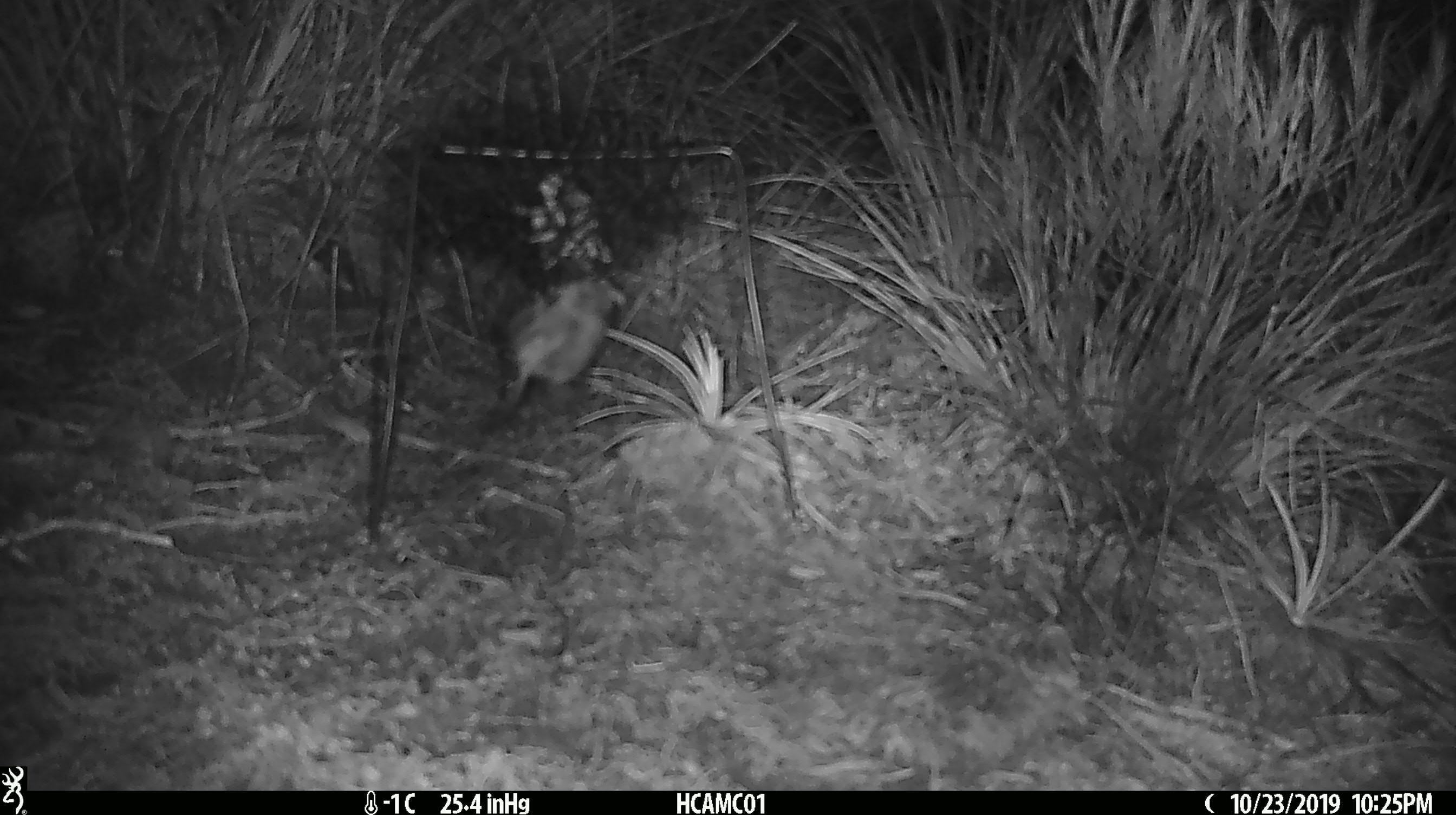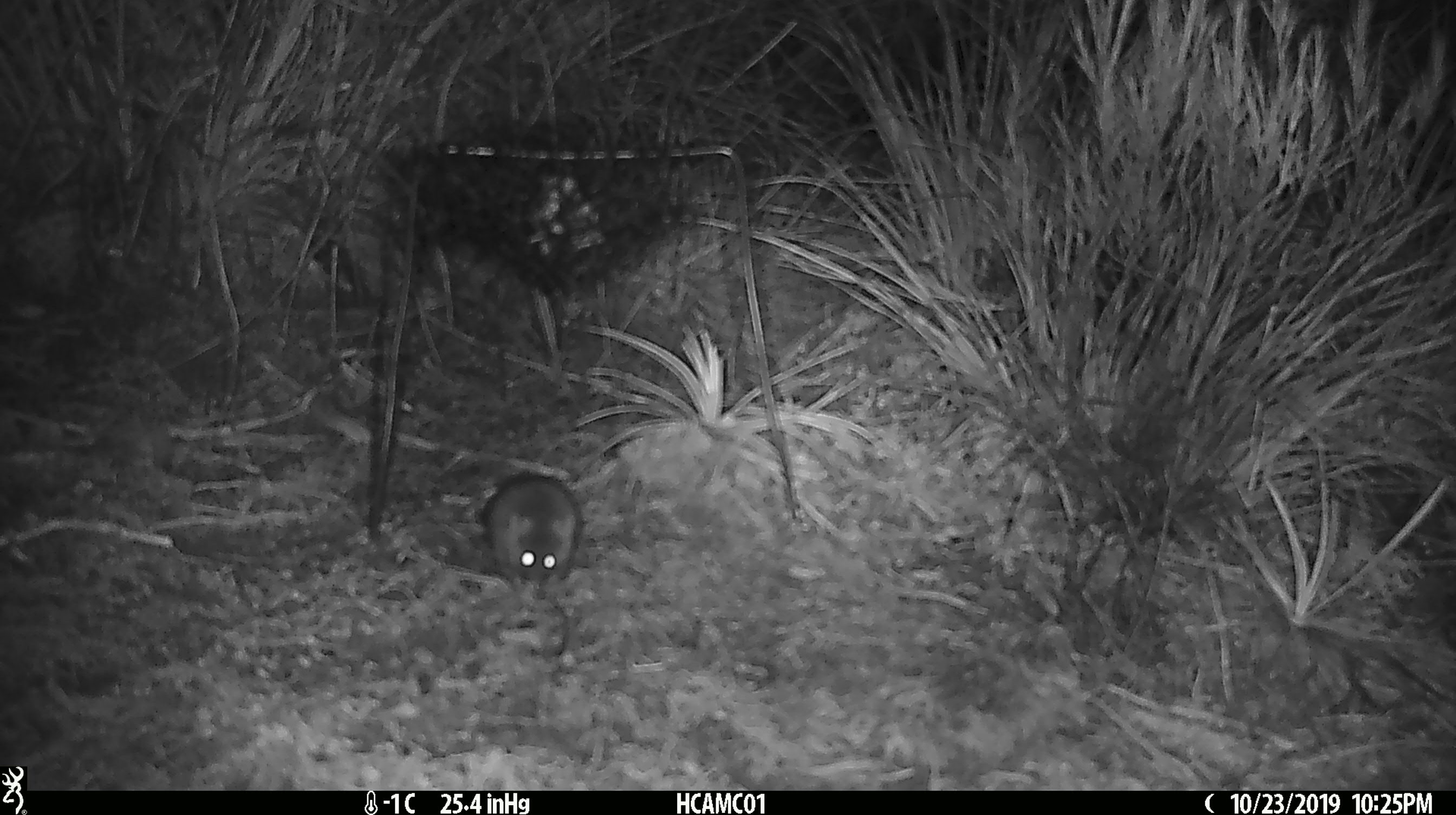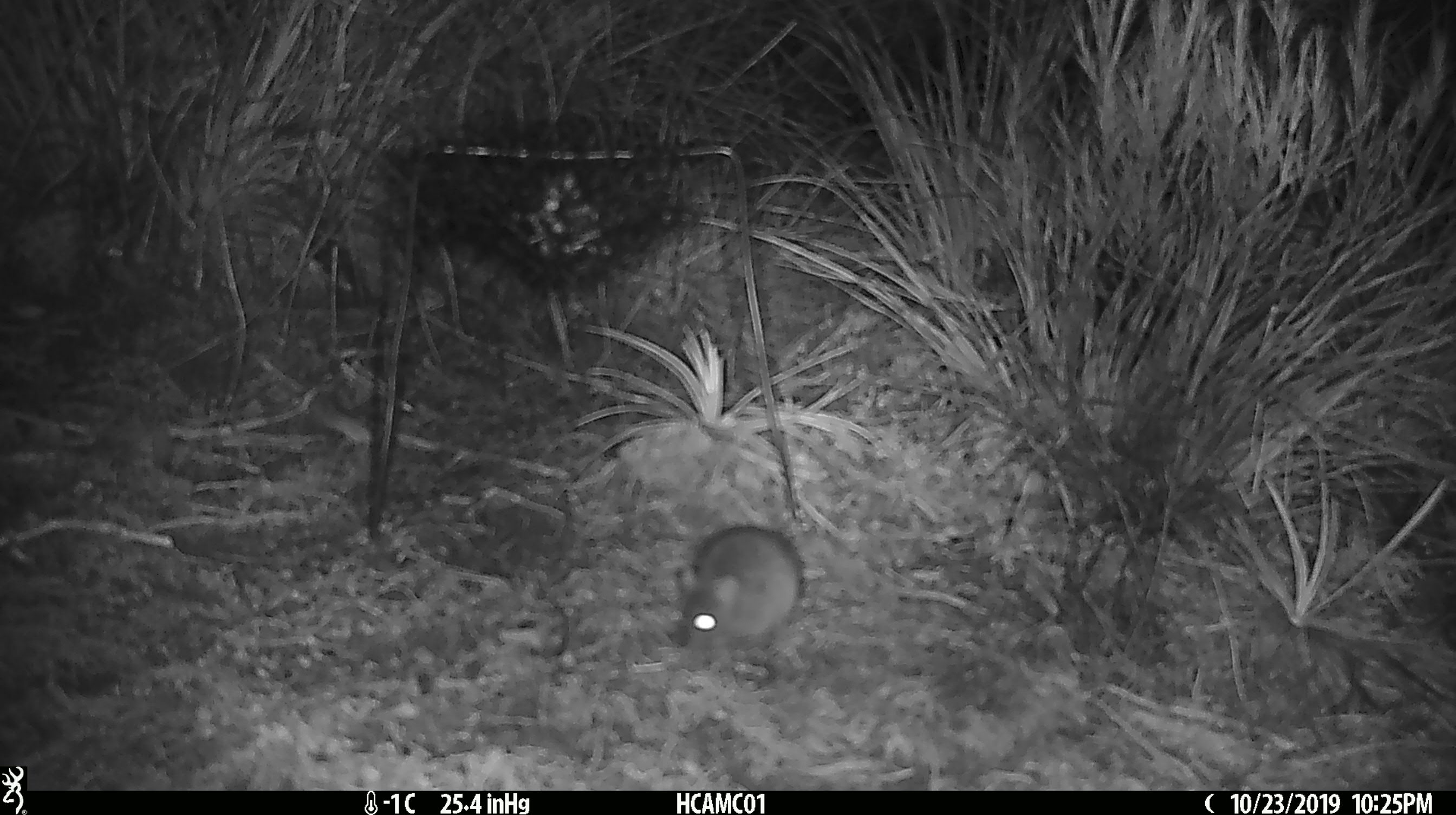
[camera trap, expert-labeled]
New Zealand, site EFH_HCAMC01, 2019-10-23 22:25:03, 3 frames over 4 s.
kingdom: Animalia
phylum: Chordata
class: Mammalia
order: Rodentia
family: Muridae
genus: Mus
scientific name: Mus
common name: mouse